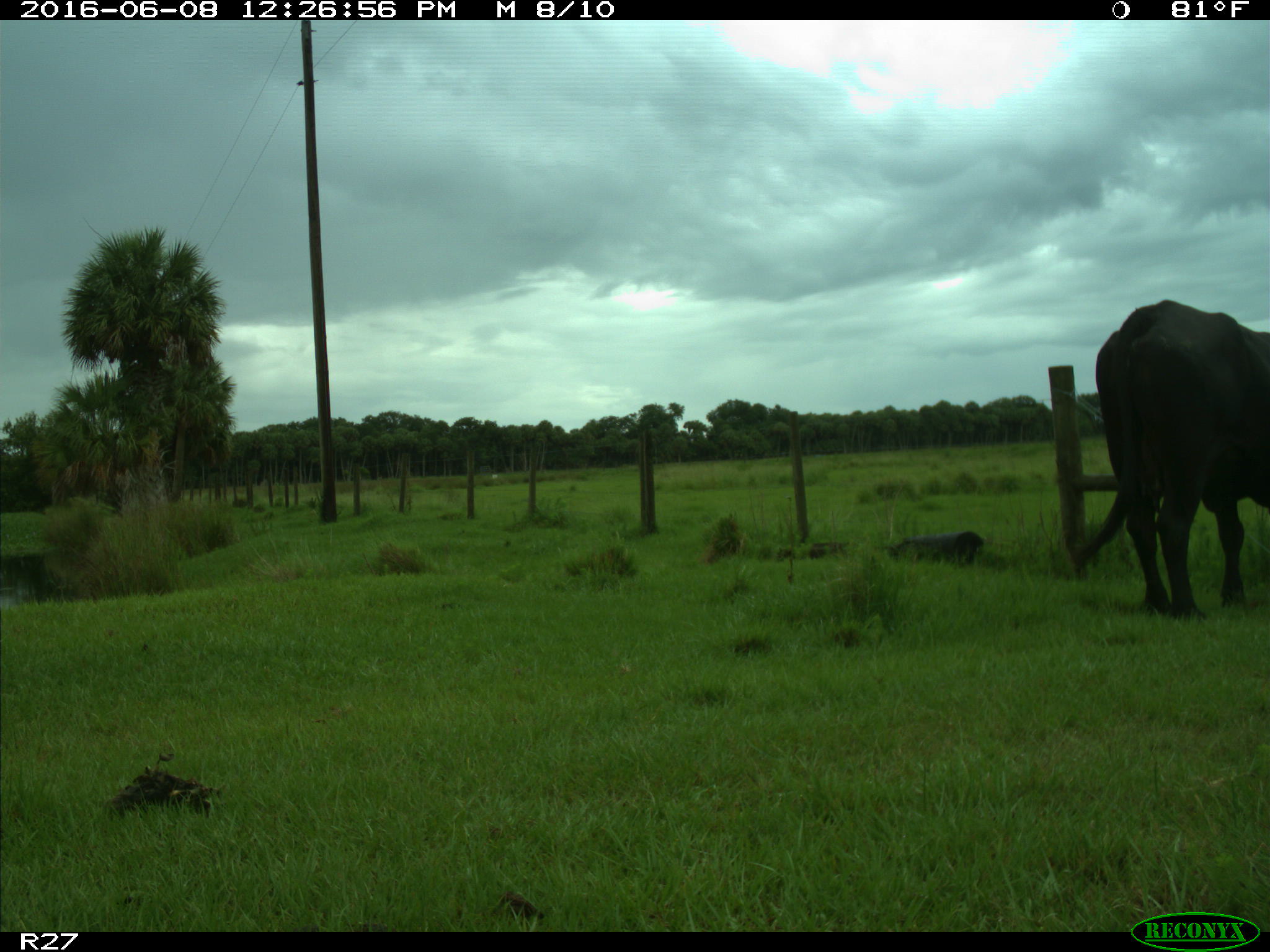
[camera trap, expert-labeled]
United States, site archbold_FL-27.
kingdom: Animalia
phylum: Chordata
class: Mammalia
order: Artiodactyla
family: Bovidae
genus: Bos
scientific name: Bos taurus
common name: domestic cow